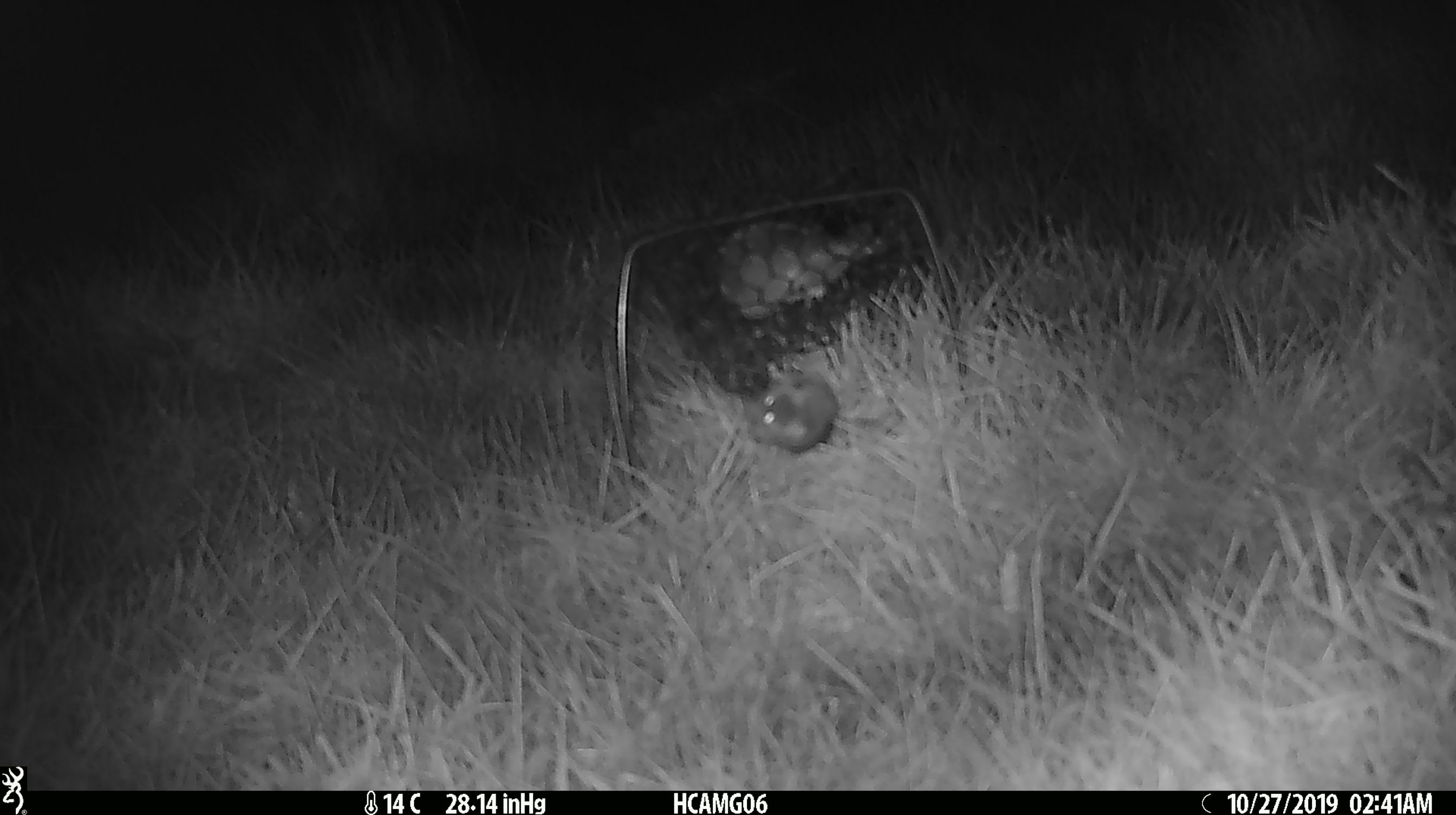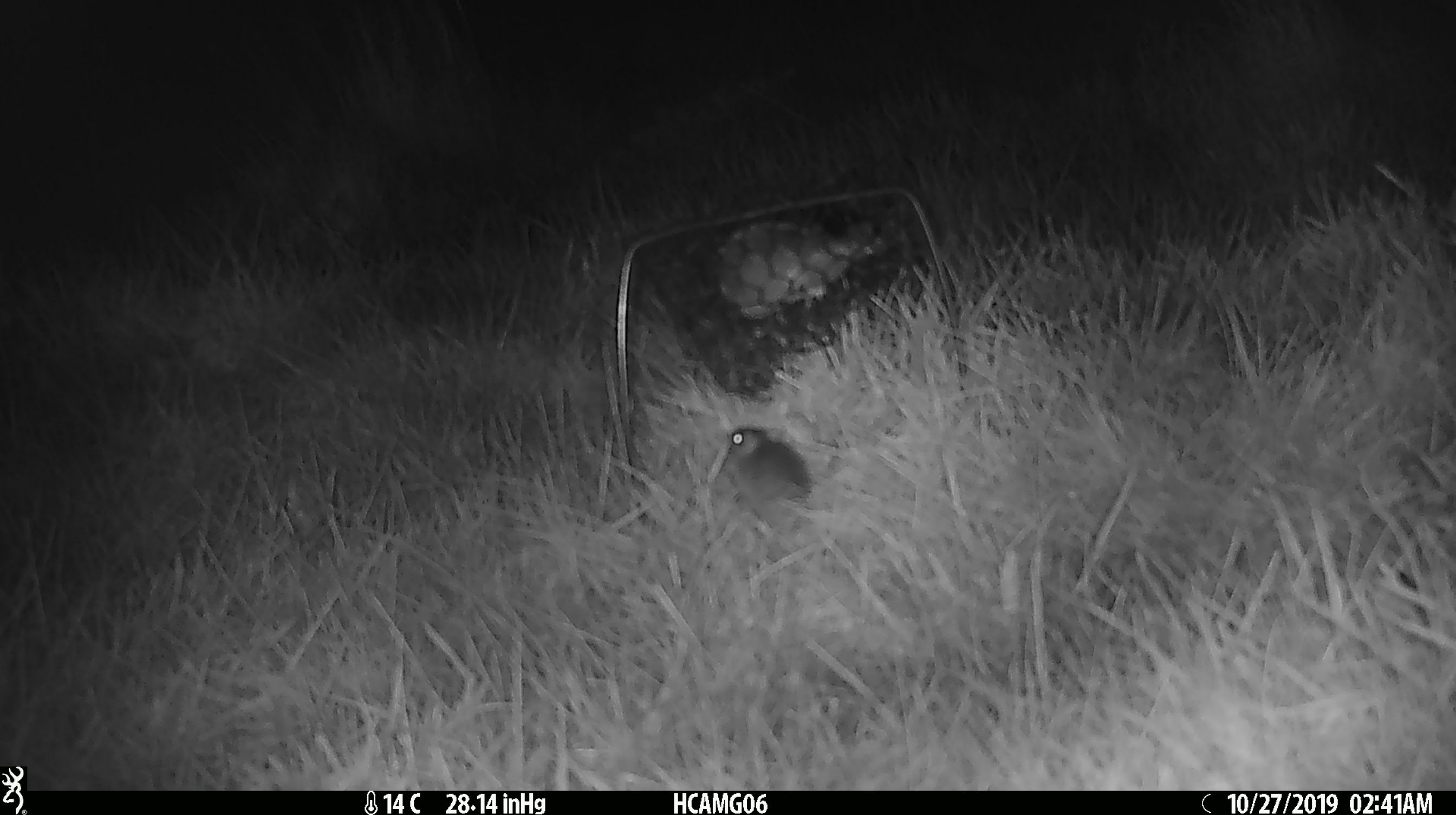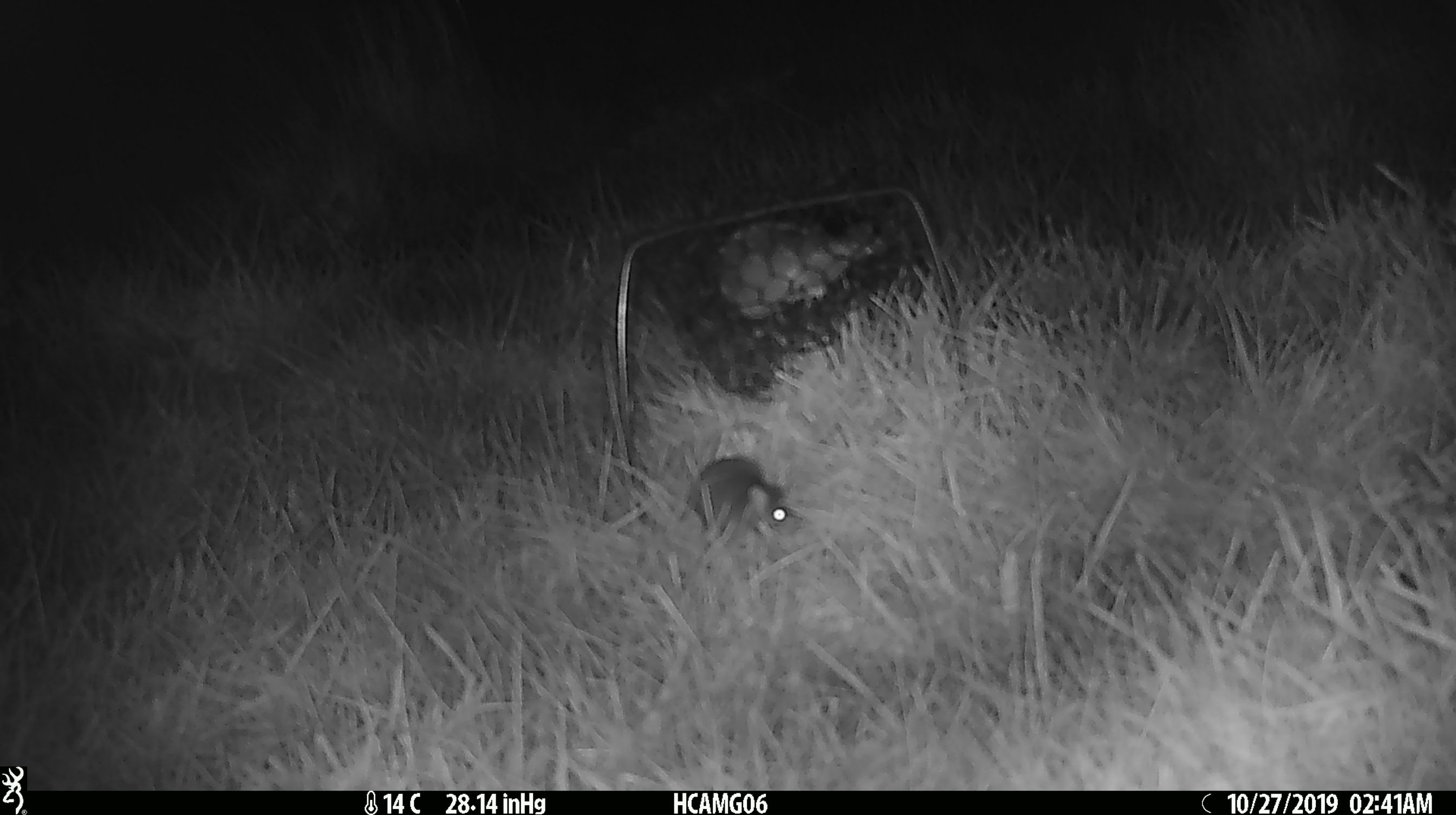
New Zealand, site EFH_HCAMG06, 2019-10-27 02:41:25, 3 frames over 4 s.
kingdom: Animalia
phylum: Chordata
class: Mammalia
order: Rodentia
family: Muridae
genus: Mus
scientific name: Mus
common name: mouse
Mouse (Mus).